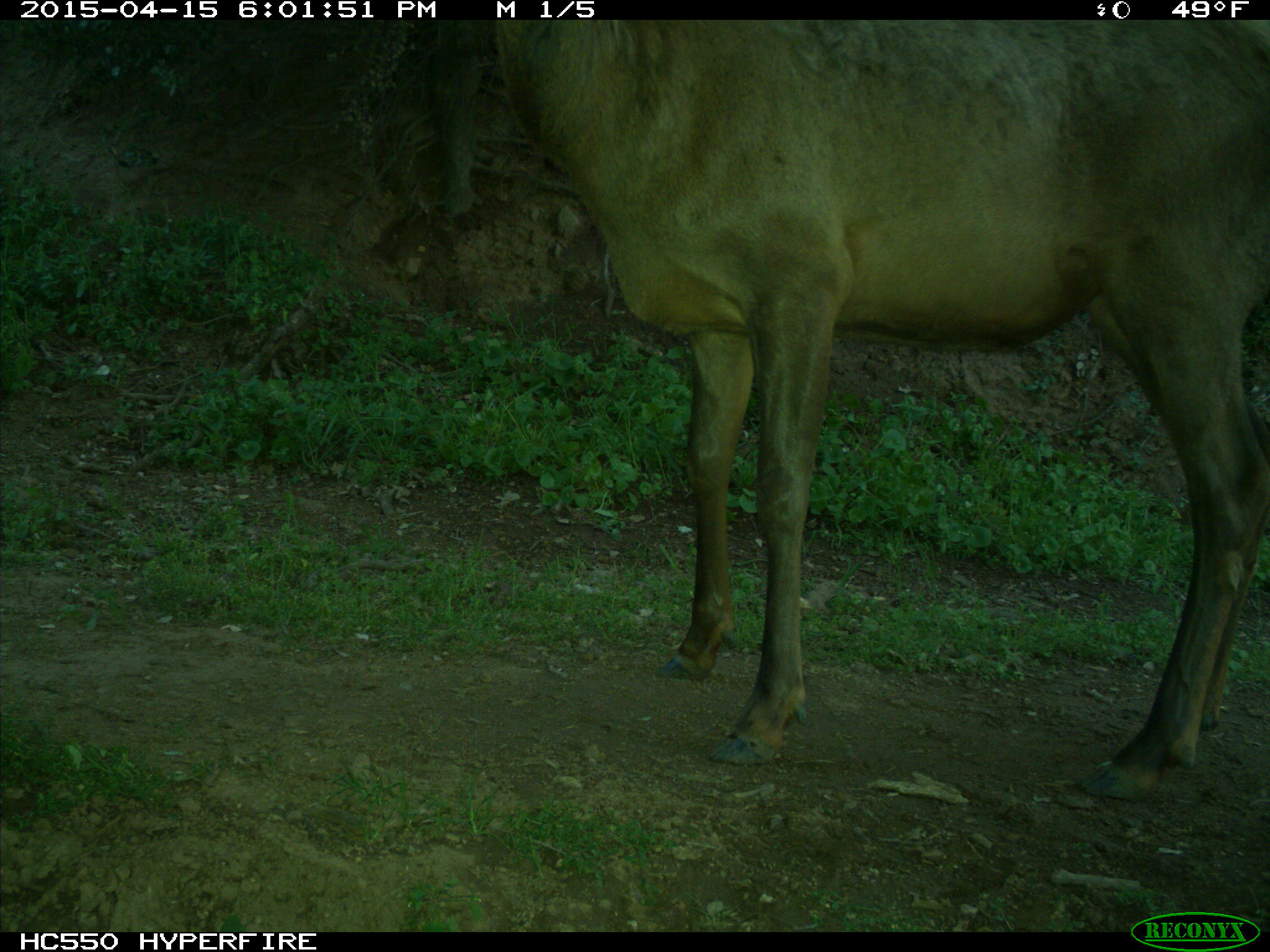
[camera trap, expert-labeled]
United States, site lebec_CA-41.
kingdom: Animalia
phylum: Chordata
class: Mammalia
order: Artiodactyla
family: Cervidae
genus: Cervus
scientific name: Cervus canadensis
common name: elk